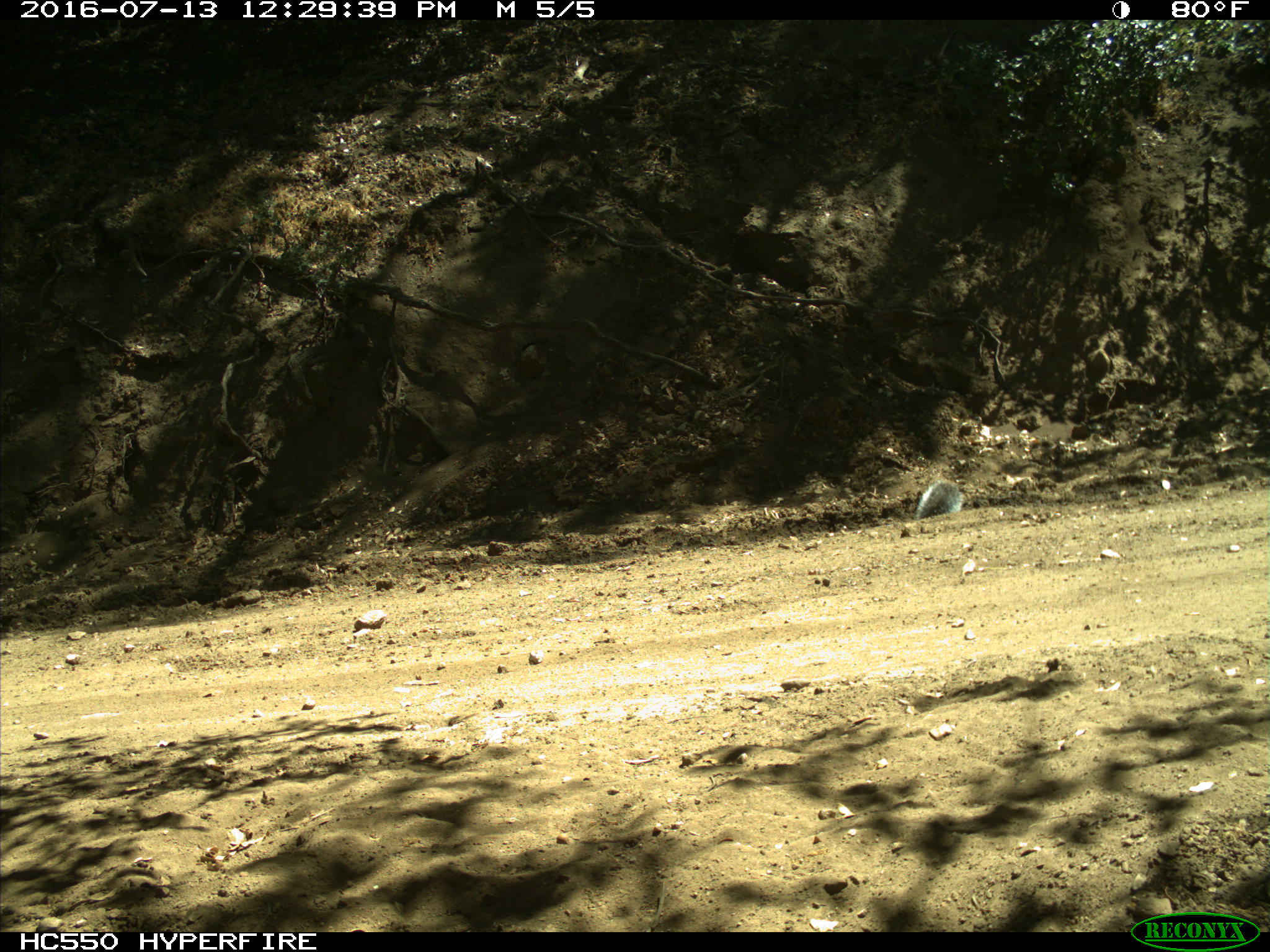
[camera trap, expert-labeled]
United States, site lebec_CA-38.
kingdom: Animalia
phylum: Chordata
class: Mammalia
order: Rodentia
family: Sciuridae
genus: Sciurus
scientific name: Sciurus carolinensis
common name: eastern gray squirrel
Sciurus carolinensis (eastern gray squirrel).